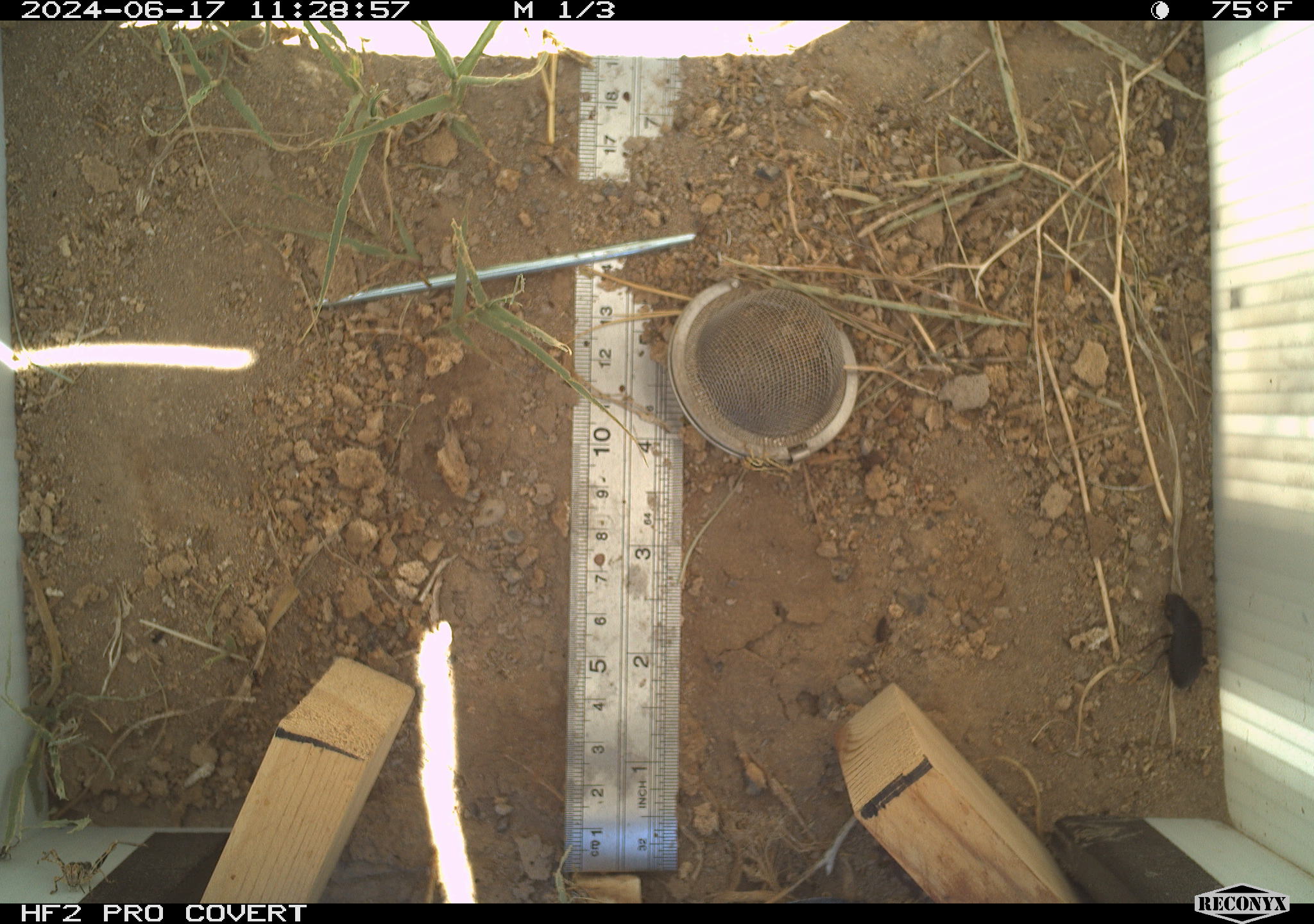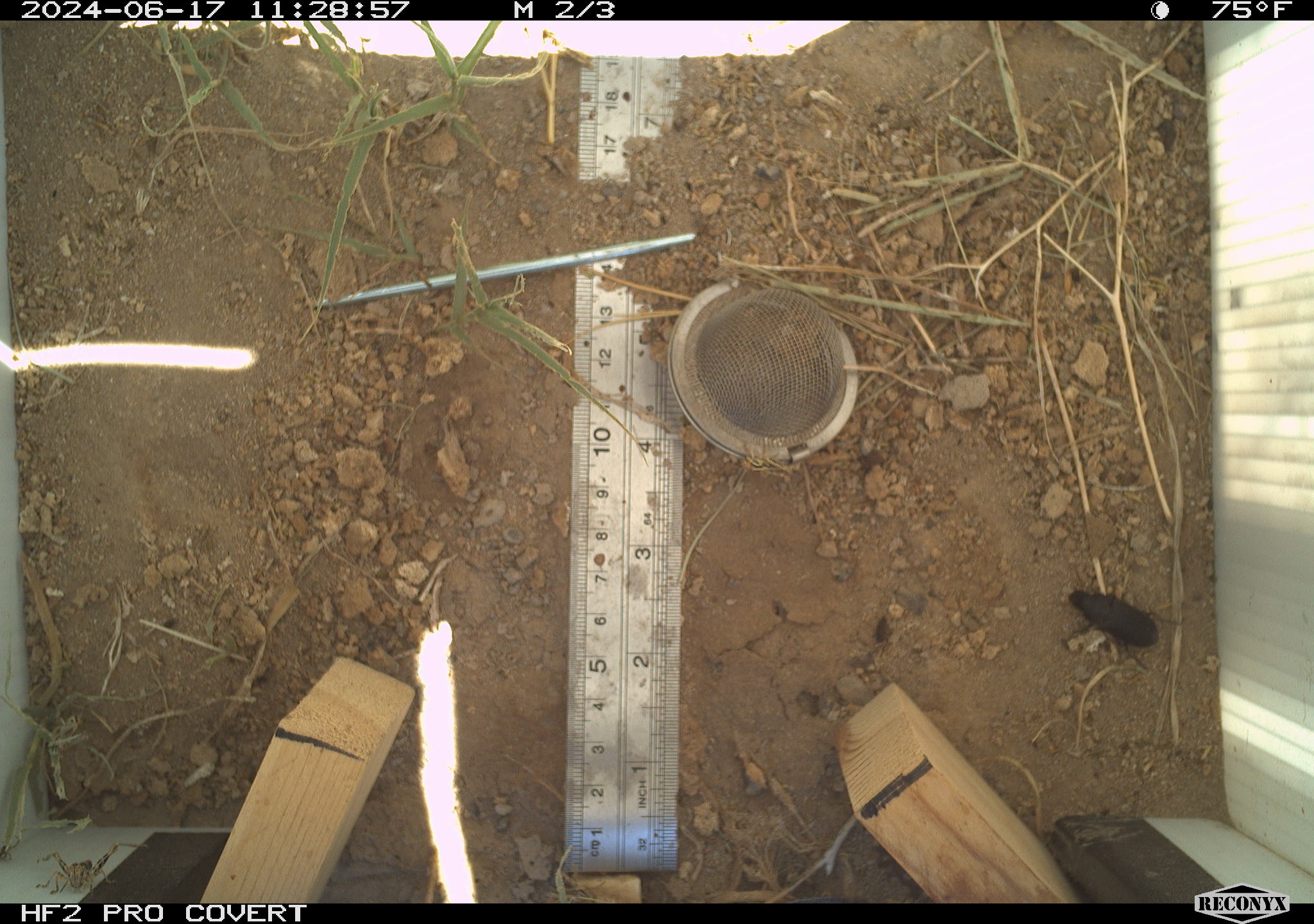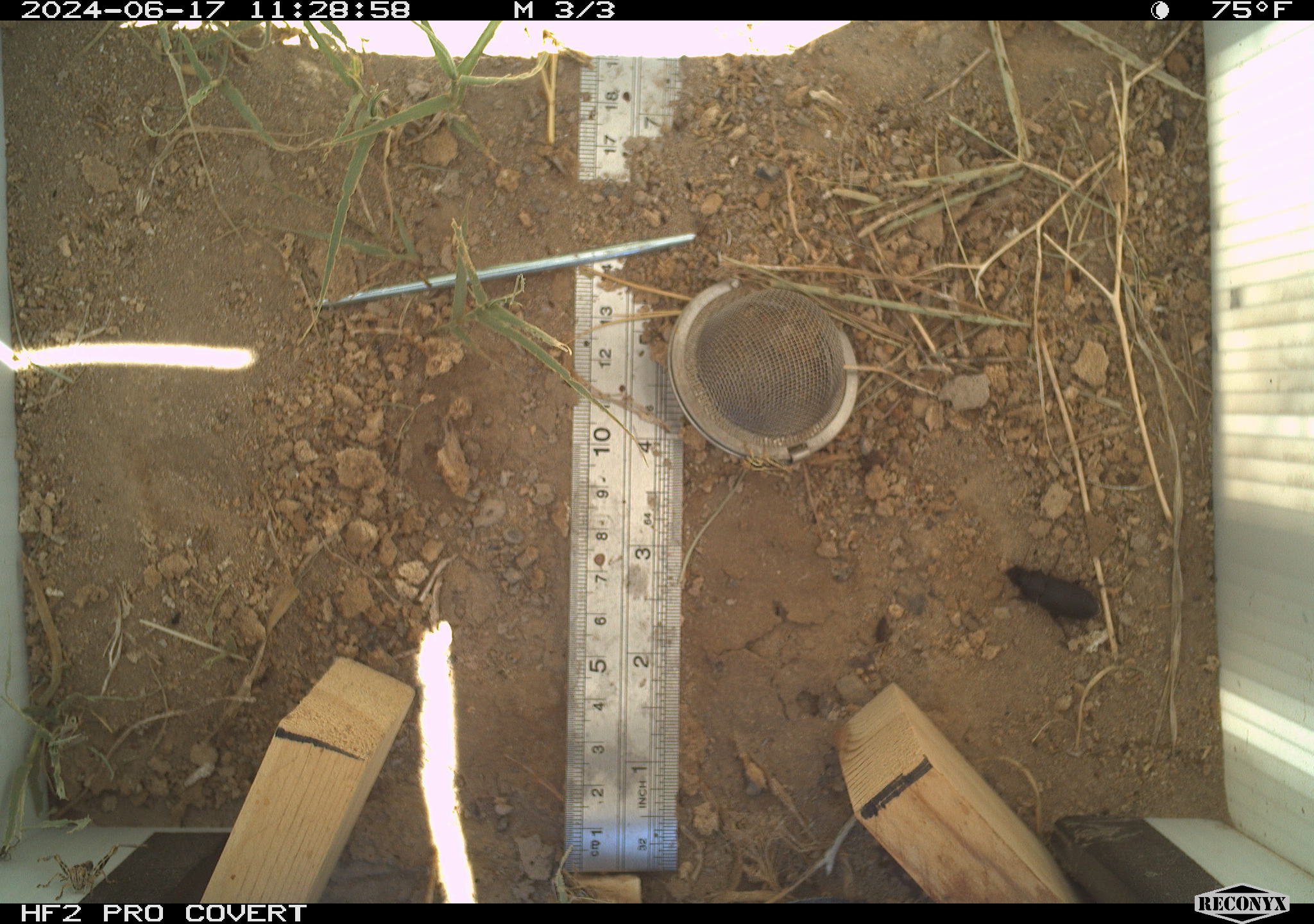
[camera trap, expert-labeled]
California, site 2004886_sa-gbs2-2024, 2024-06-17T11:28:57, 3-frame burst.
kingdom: Animalia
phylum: Arthropoda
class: Insecta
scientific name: Insecta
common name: insect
Insect (Insecta).